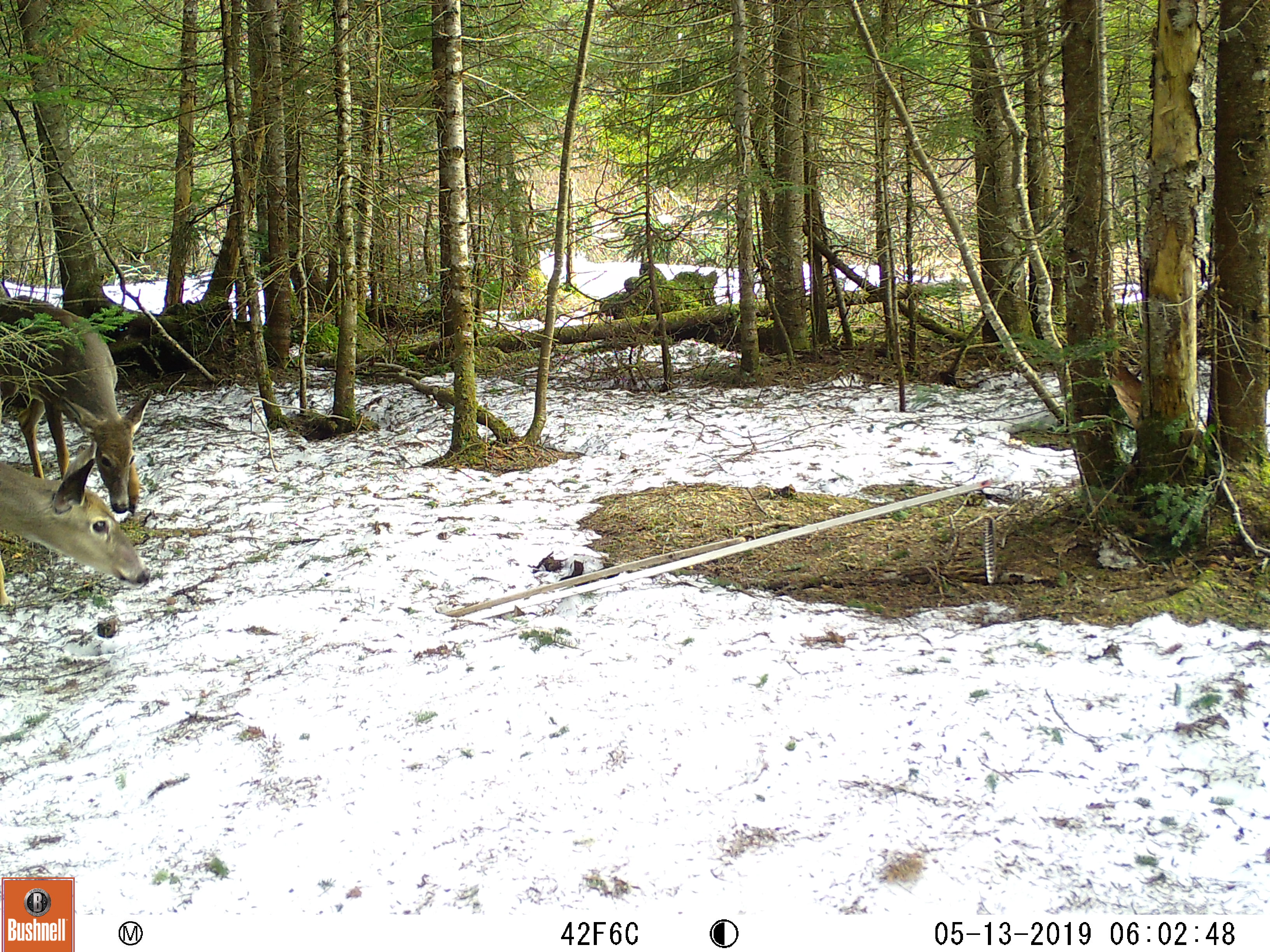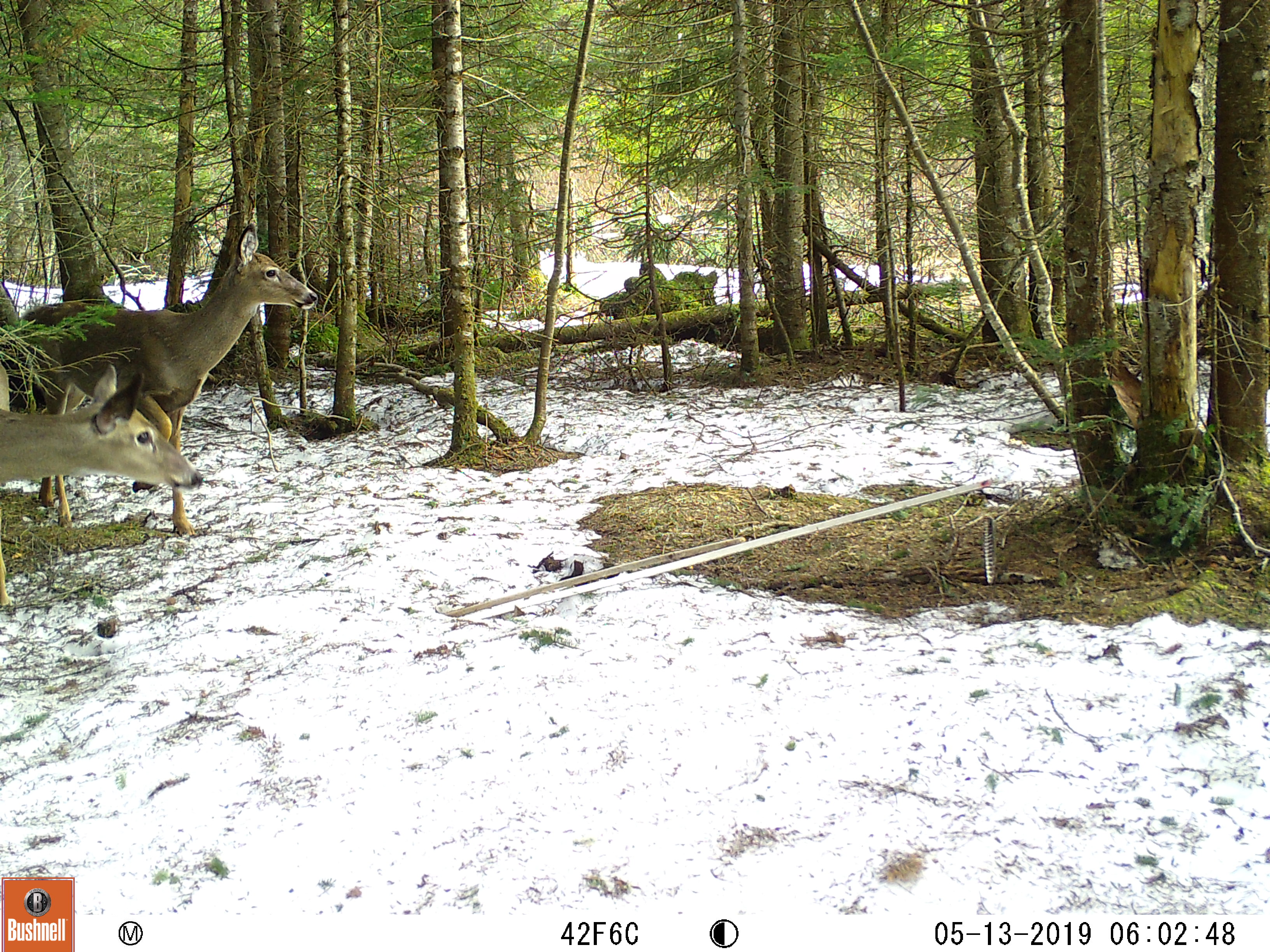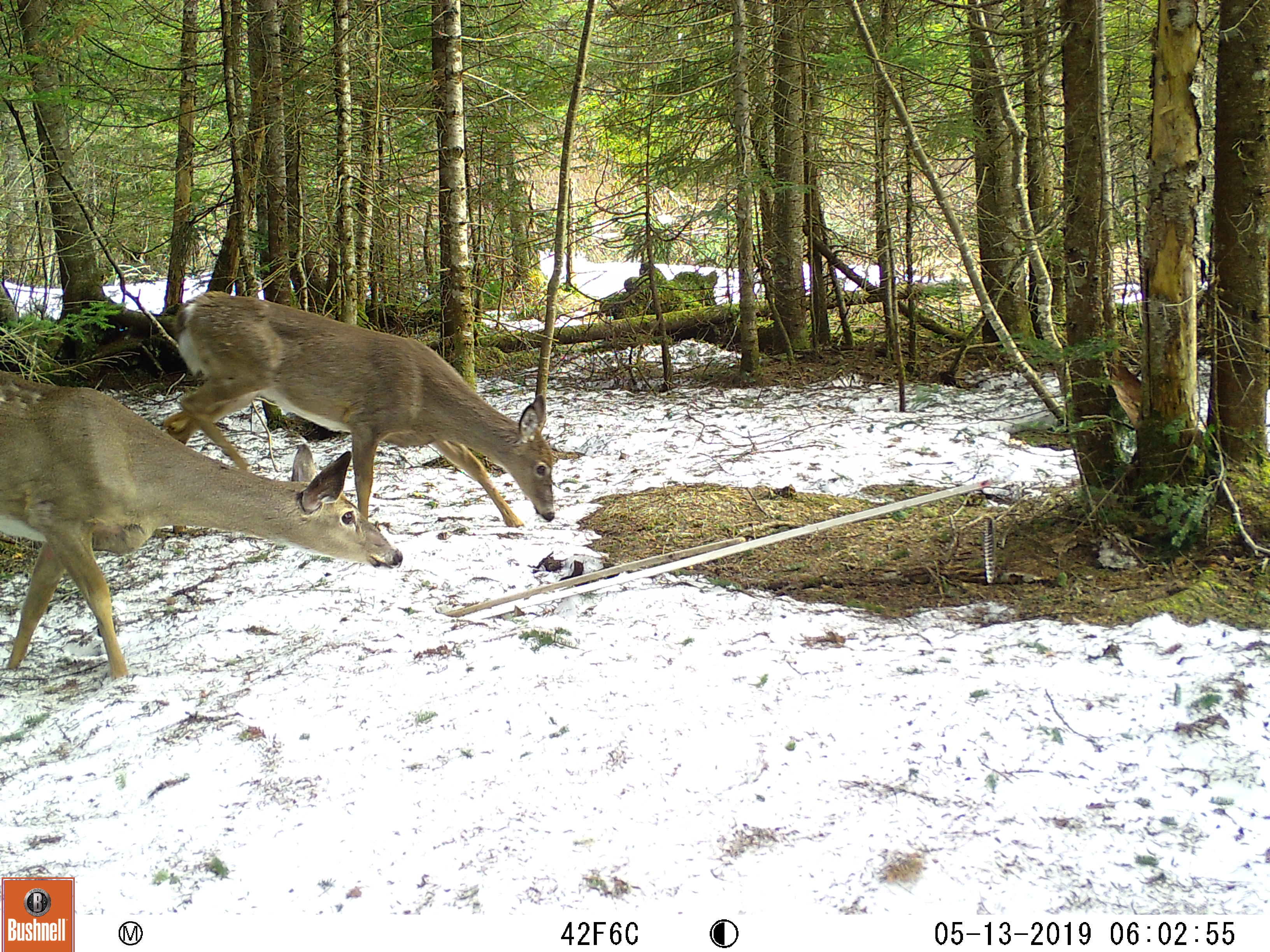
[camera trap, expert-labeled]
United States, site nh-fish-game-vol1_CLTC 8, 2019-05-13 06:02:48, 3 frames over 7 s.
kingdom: Animalia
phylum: Chordata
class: Mammalia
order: Artiodactyla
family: Cervidae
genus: Odocoileus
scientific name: Odocoileus virginianus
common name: white-tailed deer